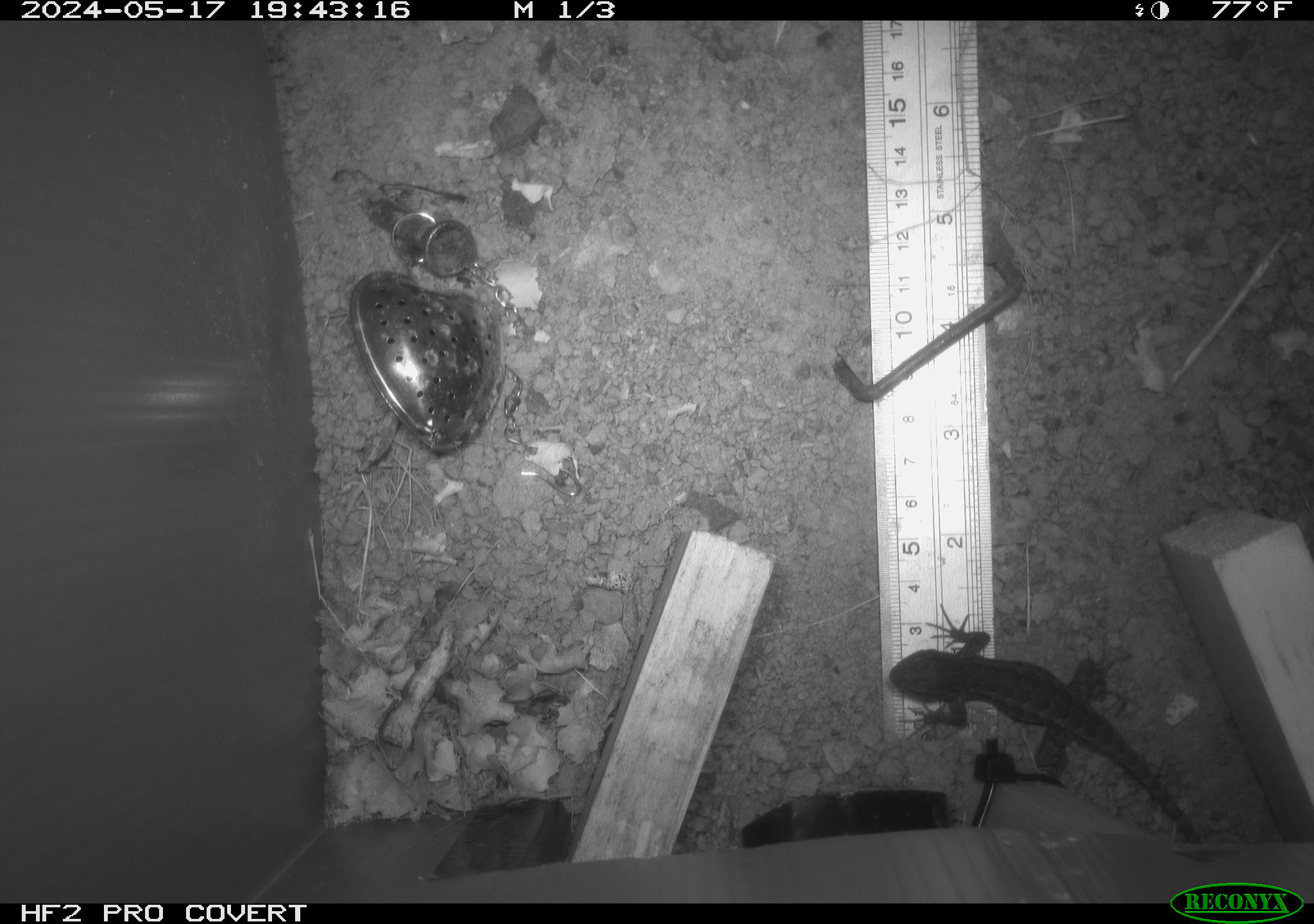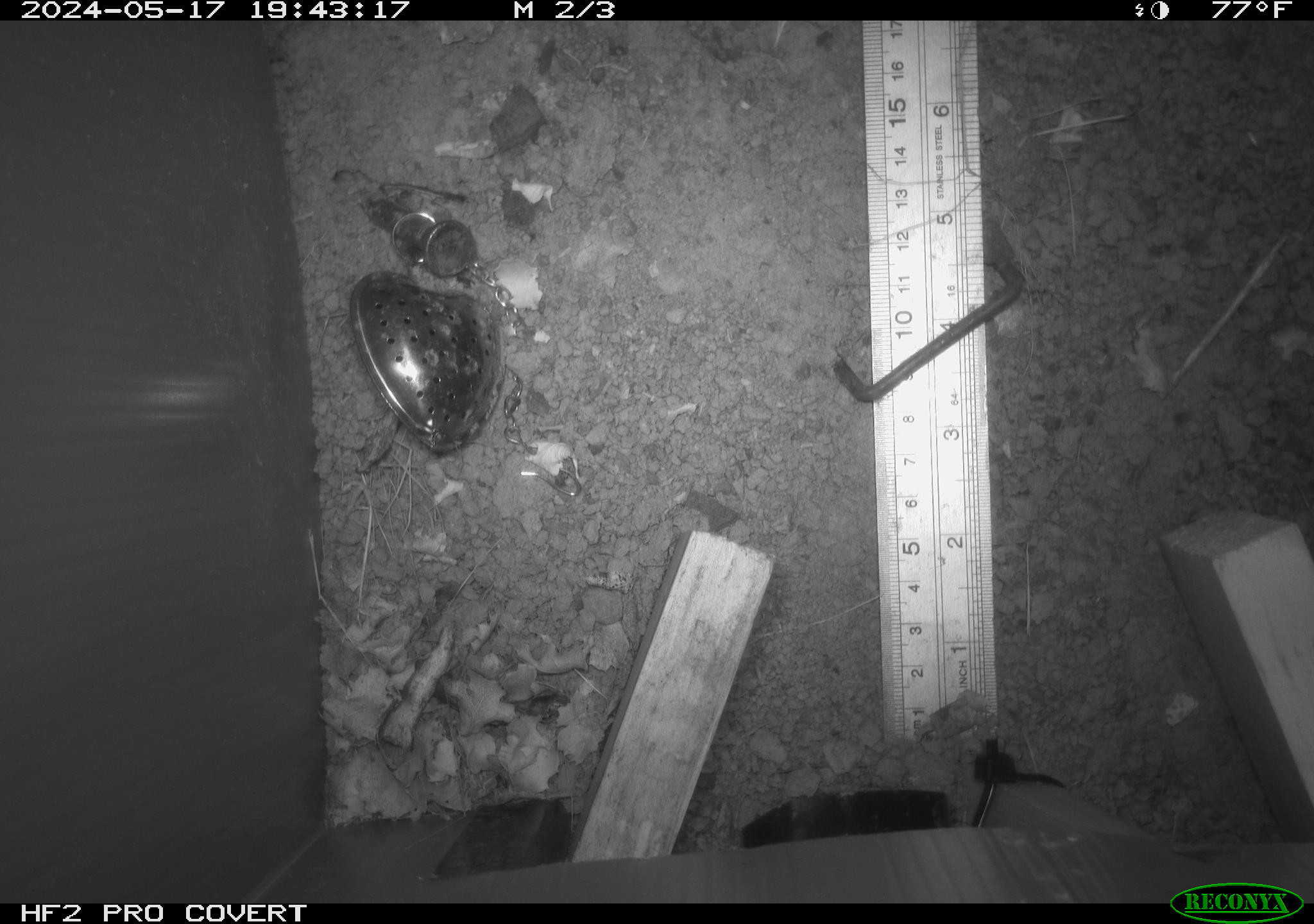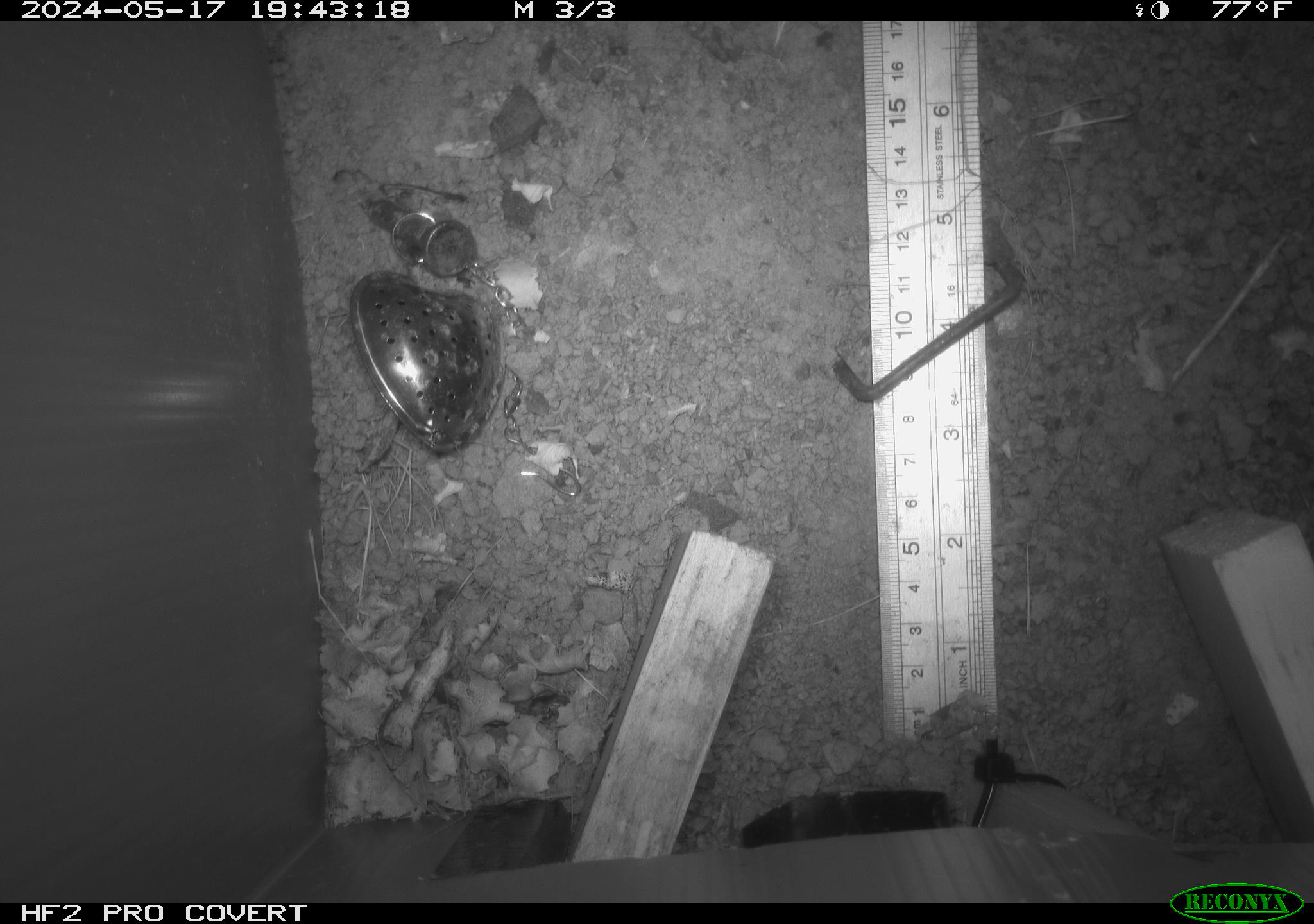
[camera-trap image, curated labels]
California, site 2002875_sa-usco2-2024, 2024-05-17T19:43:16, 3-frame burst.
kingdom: Animalia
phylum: Chordata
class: Reptilia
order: Squamata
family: Phrynosomatidae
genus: Sceloporus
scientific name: Sceloporus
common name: spiny lizards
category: sceloporus species